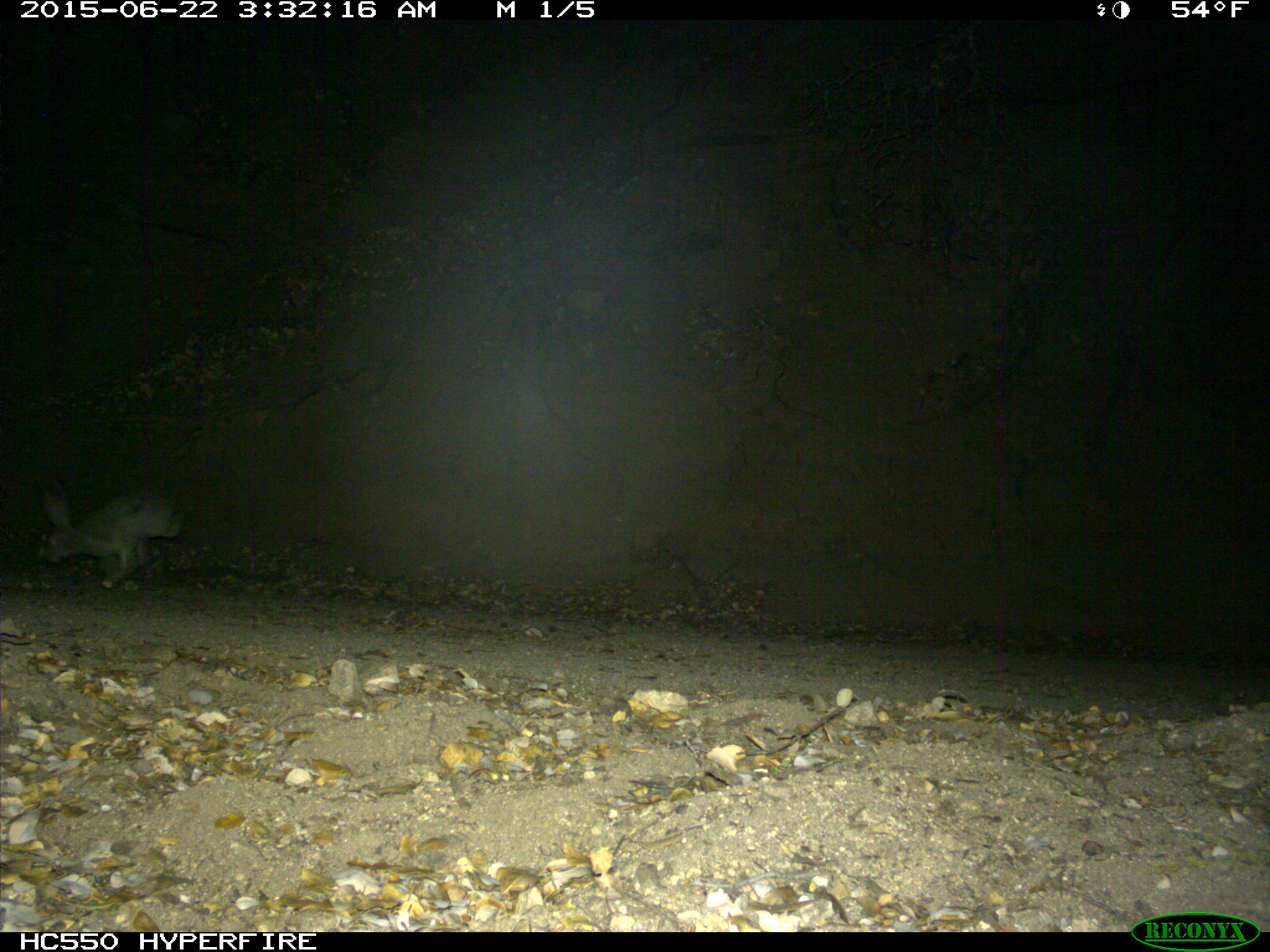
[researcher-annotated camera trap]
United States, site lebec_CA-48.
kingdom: Animalia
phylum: Chordata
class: Mammalia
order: Lagomorpha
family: Leporidae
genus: Lepus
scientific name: Lepus californicus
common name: black-tailed jackrabbit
Lepus californicus (black-tailed jackrabbit).